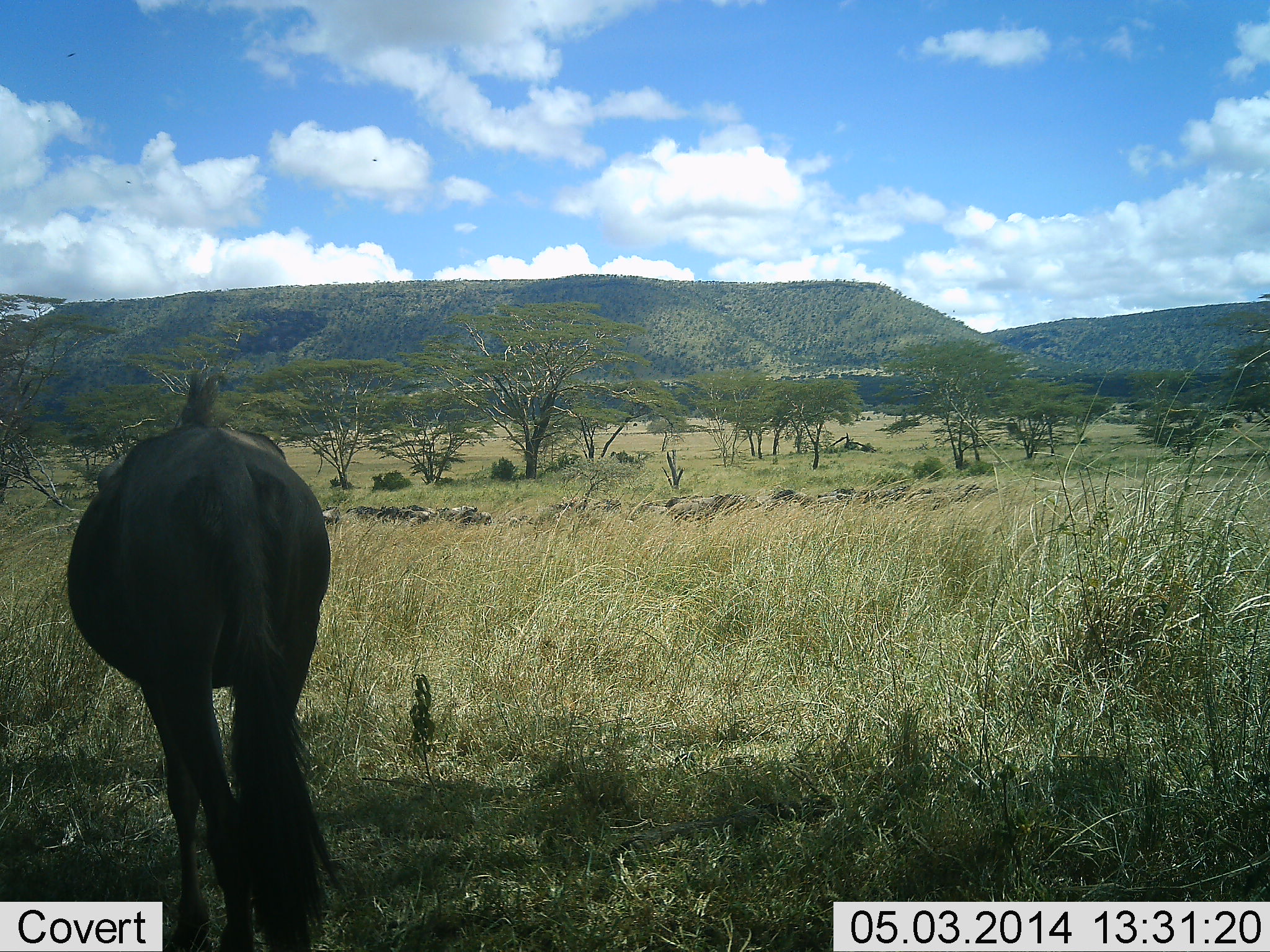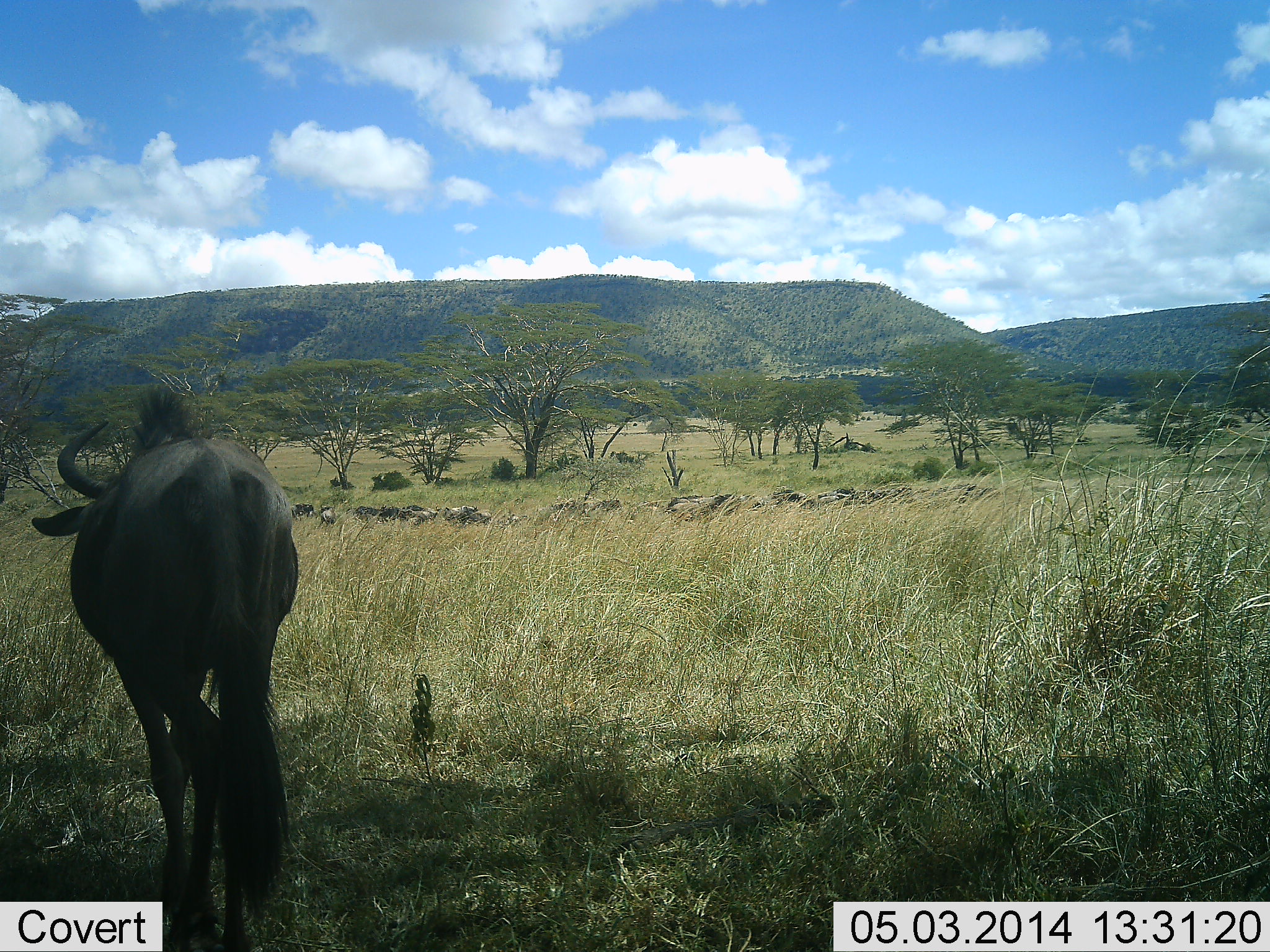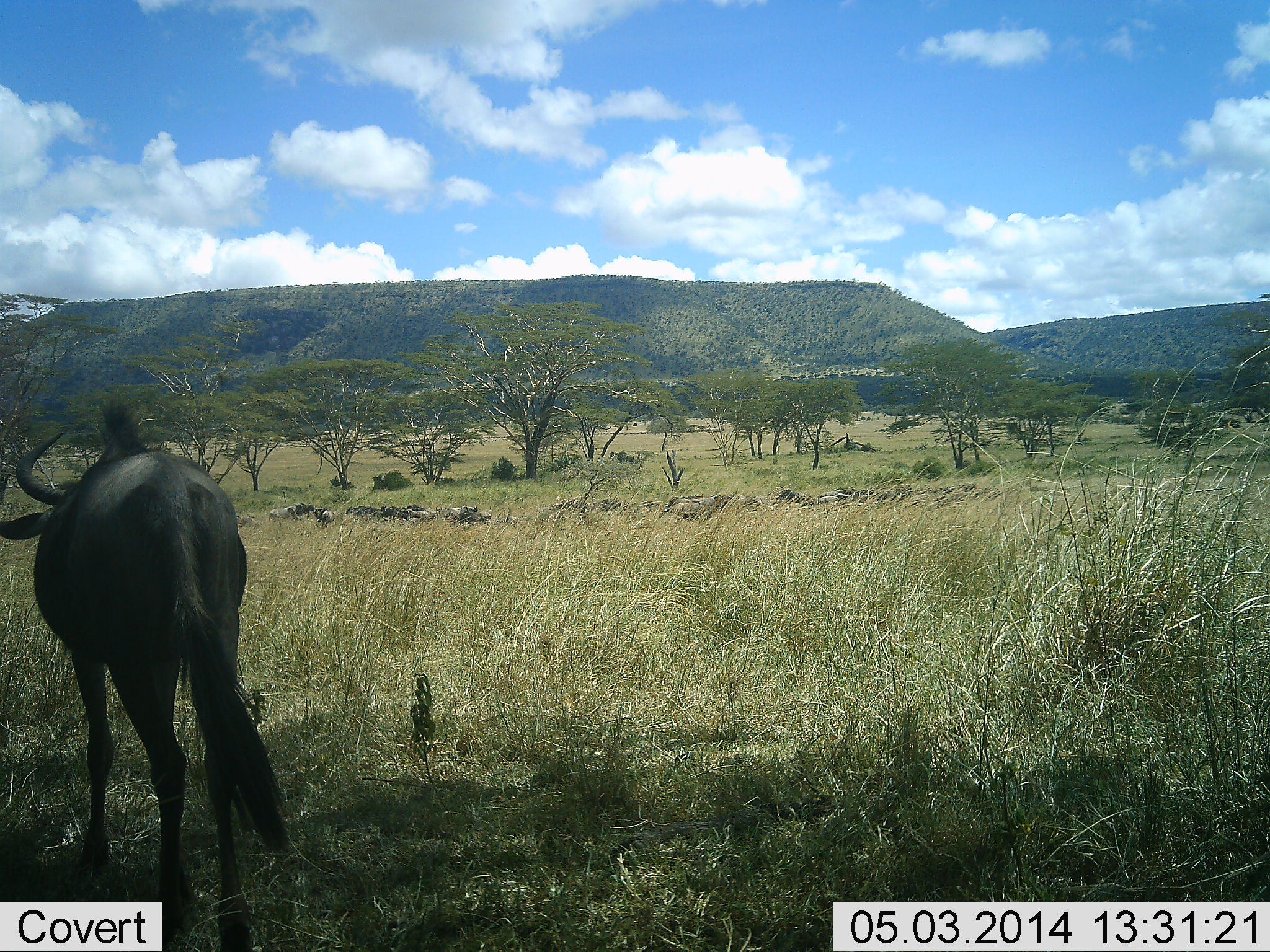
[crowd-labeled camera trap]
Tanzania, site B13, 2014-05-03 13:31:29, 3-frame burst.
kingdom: Animalia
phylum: Chordata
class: Mammalia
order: Artiodactyla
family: Bovidae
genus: Connochaetes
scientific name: Connochaetes taurinus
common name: blue wildebeest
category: wildebeest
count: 11-50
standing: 46%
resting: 19%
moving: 69%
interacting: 0%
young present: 0%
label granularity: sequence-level